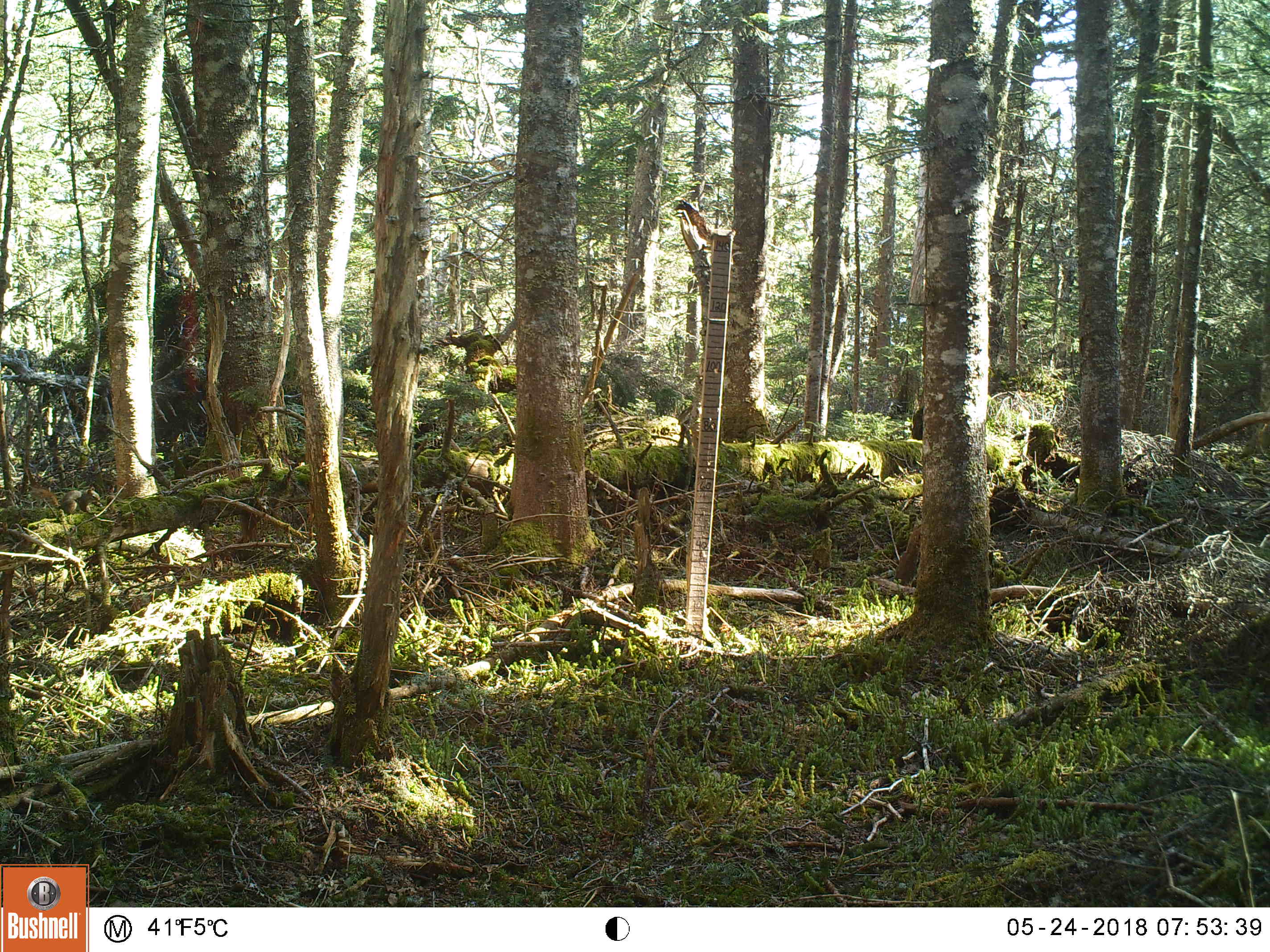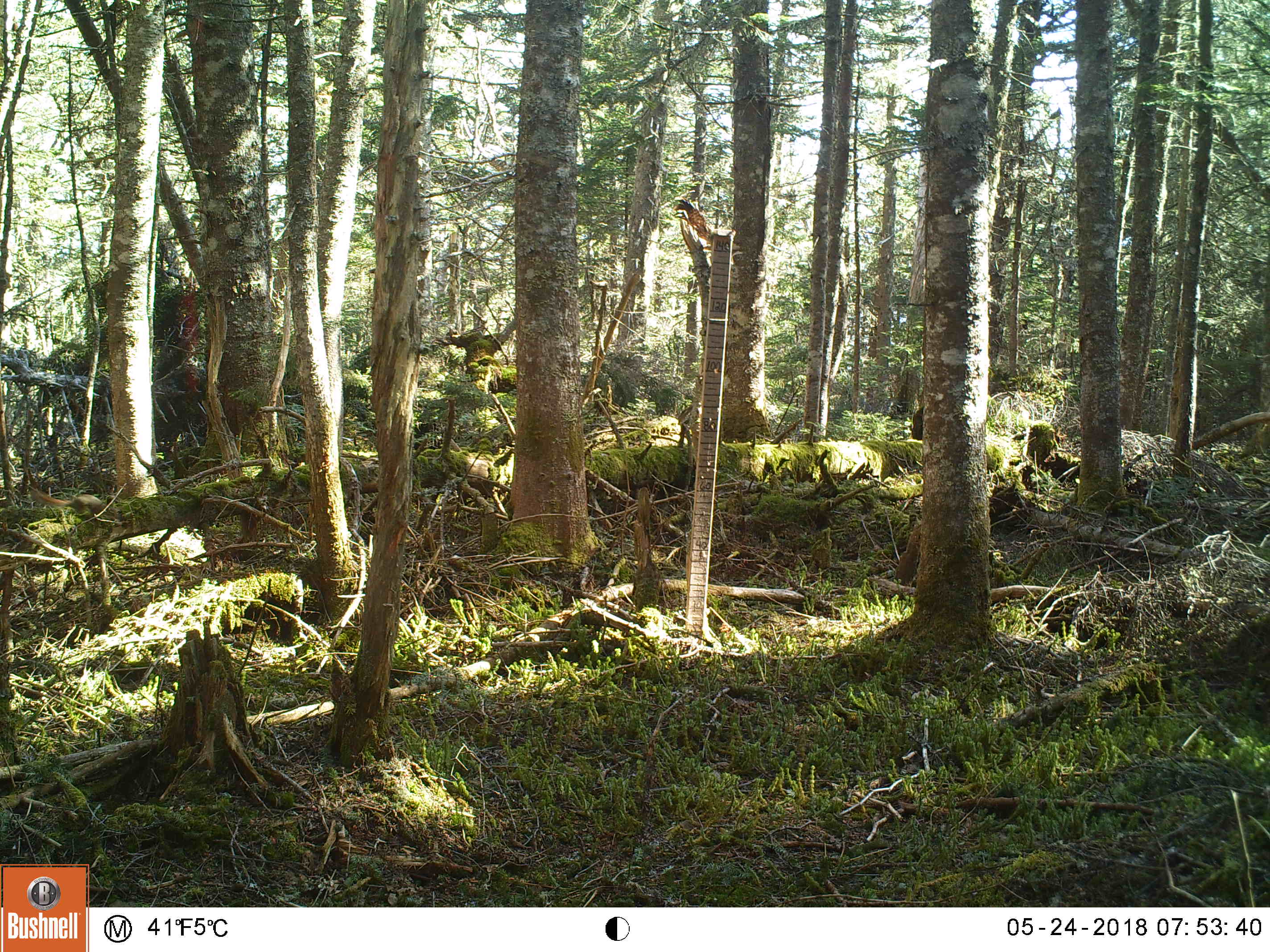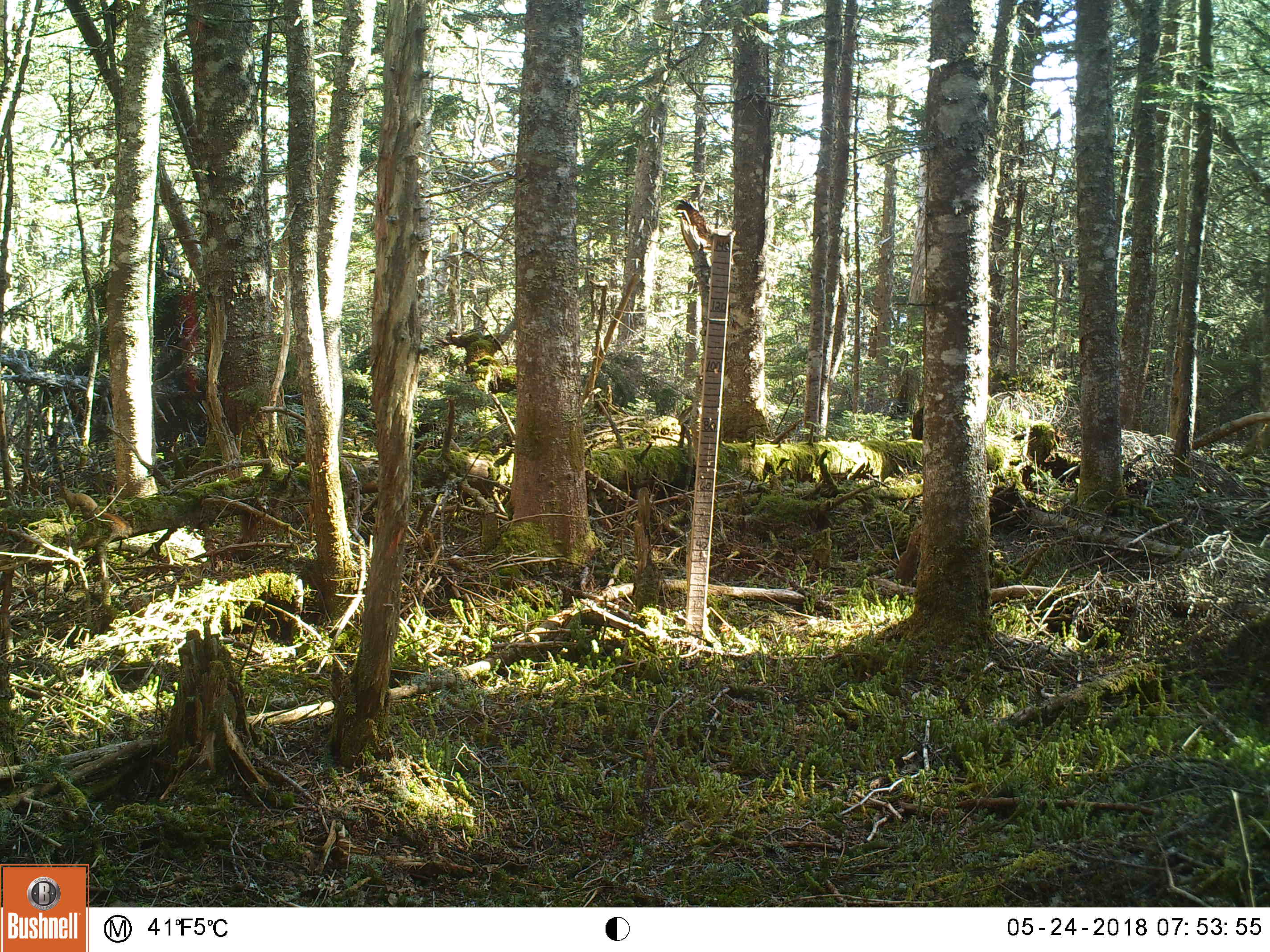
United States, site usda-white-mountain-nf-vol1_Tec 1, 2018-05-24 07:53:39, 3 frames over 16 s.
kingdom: Animalia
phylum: Chordata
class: Mammalia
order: Rodentia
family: Sciuridae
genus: Tamiasciurus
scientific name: Tamiasciurus hudsonicus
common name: red squirrel